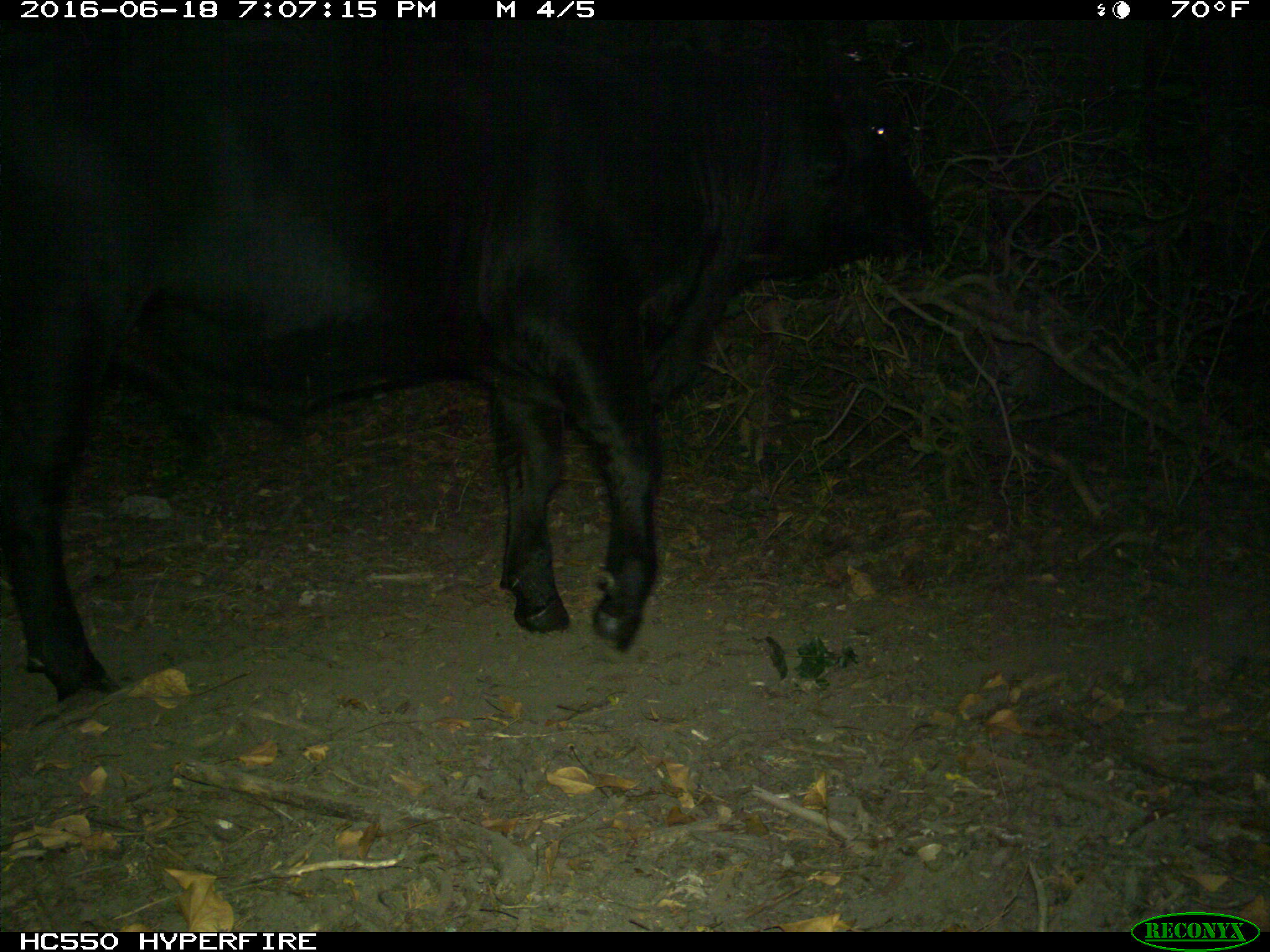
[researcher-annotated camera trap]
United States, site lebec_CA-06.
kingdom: Animalia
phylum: Chordata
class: Mammalia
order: Artiodactyla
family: Bovidae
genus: Bos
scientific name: Bos taurus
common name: domestic cow